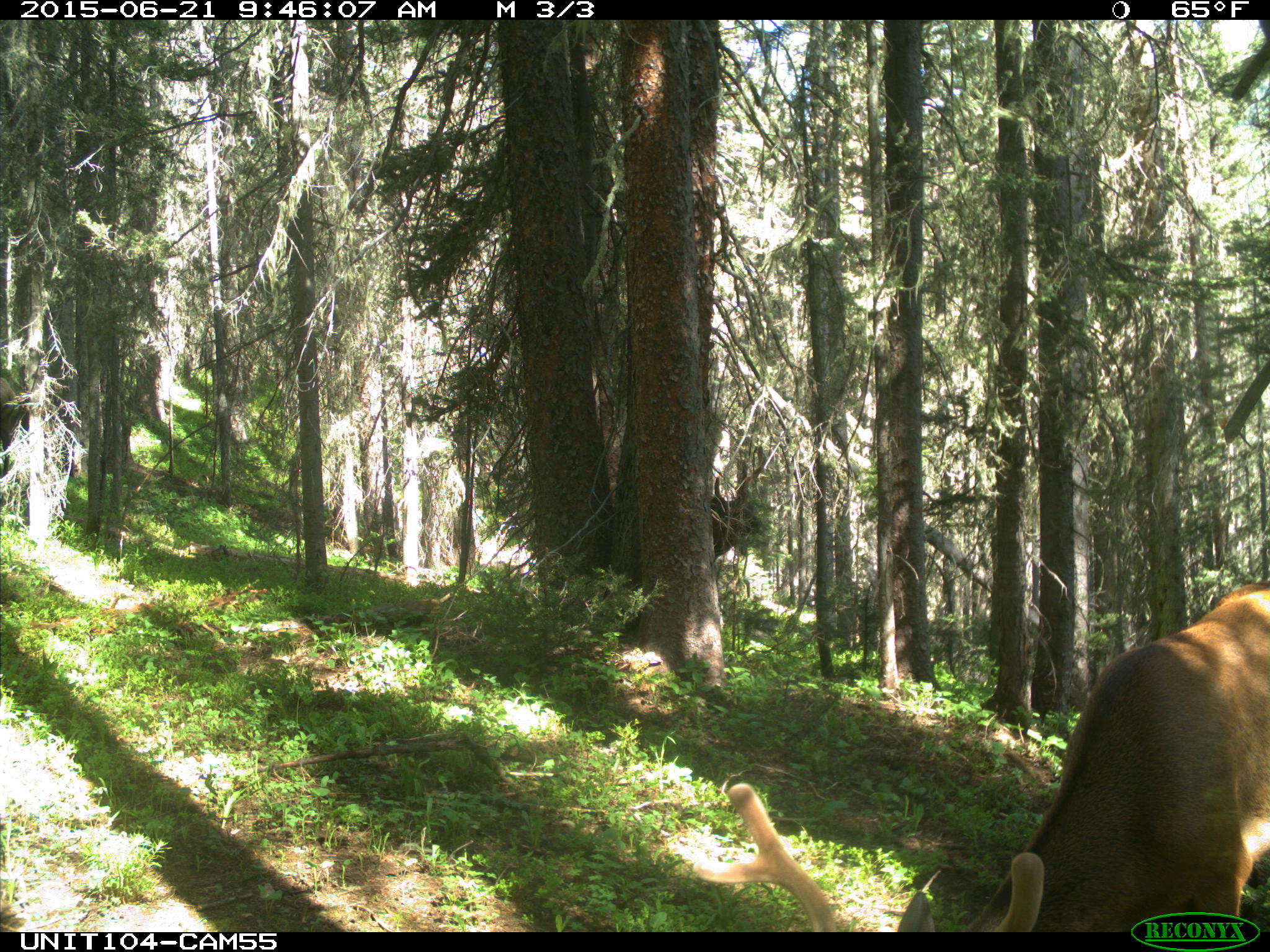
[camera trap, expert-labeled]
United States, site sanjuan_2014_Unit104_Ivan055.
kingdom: Animalia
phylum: Chordata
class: Mammalia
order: Artiodactyla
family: Cervidae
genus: Cervus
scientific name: Cervus elaphus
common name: red deer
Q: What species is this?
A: Cervus elaphus (red deer).